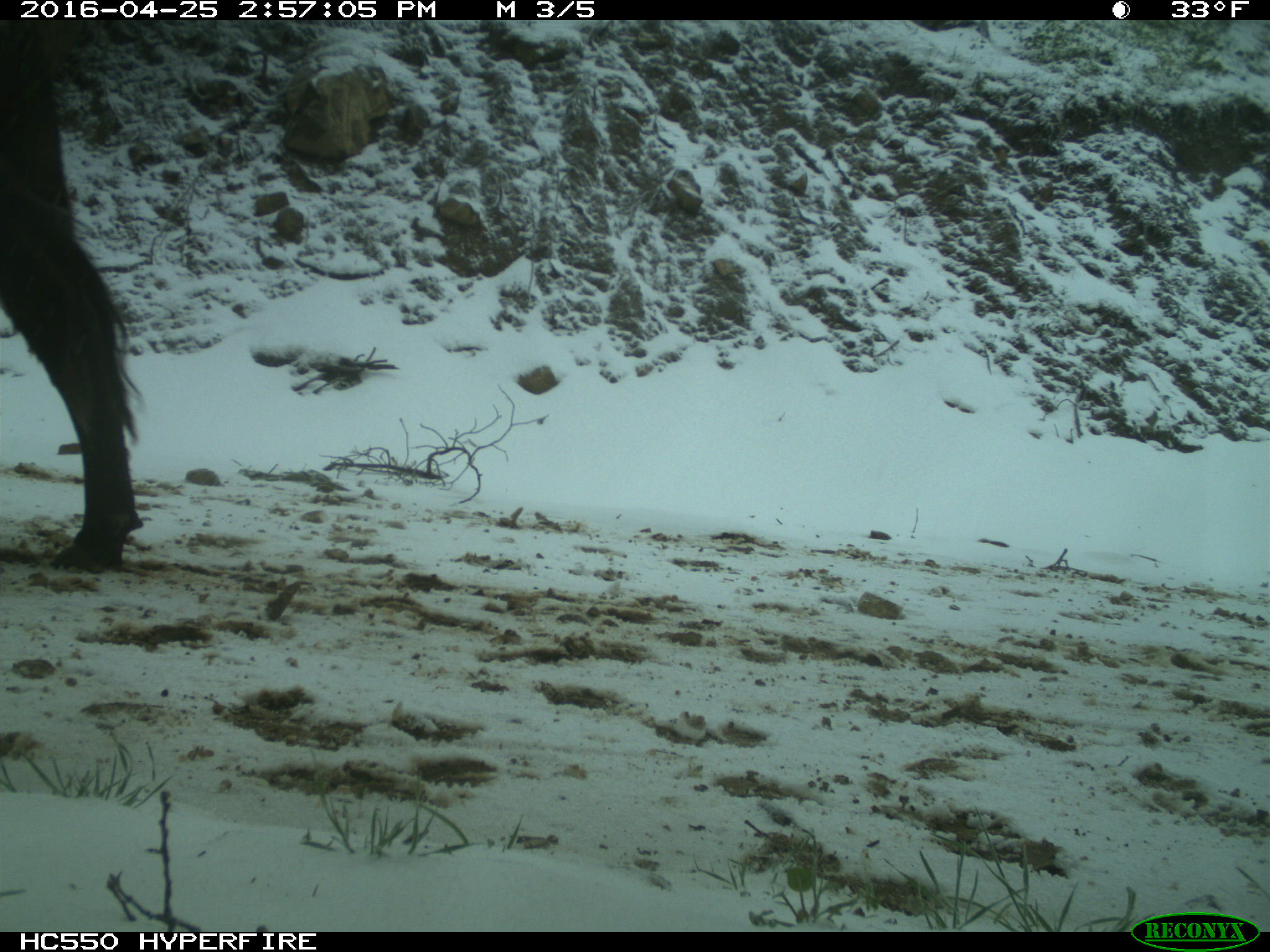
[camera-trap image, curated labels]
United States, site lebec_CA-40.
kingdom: Animalia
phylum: Chordata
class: Mammalia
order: Artiodactyla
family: Bovidae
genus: Bos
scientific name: Bos taurus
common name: domestic cow